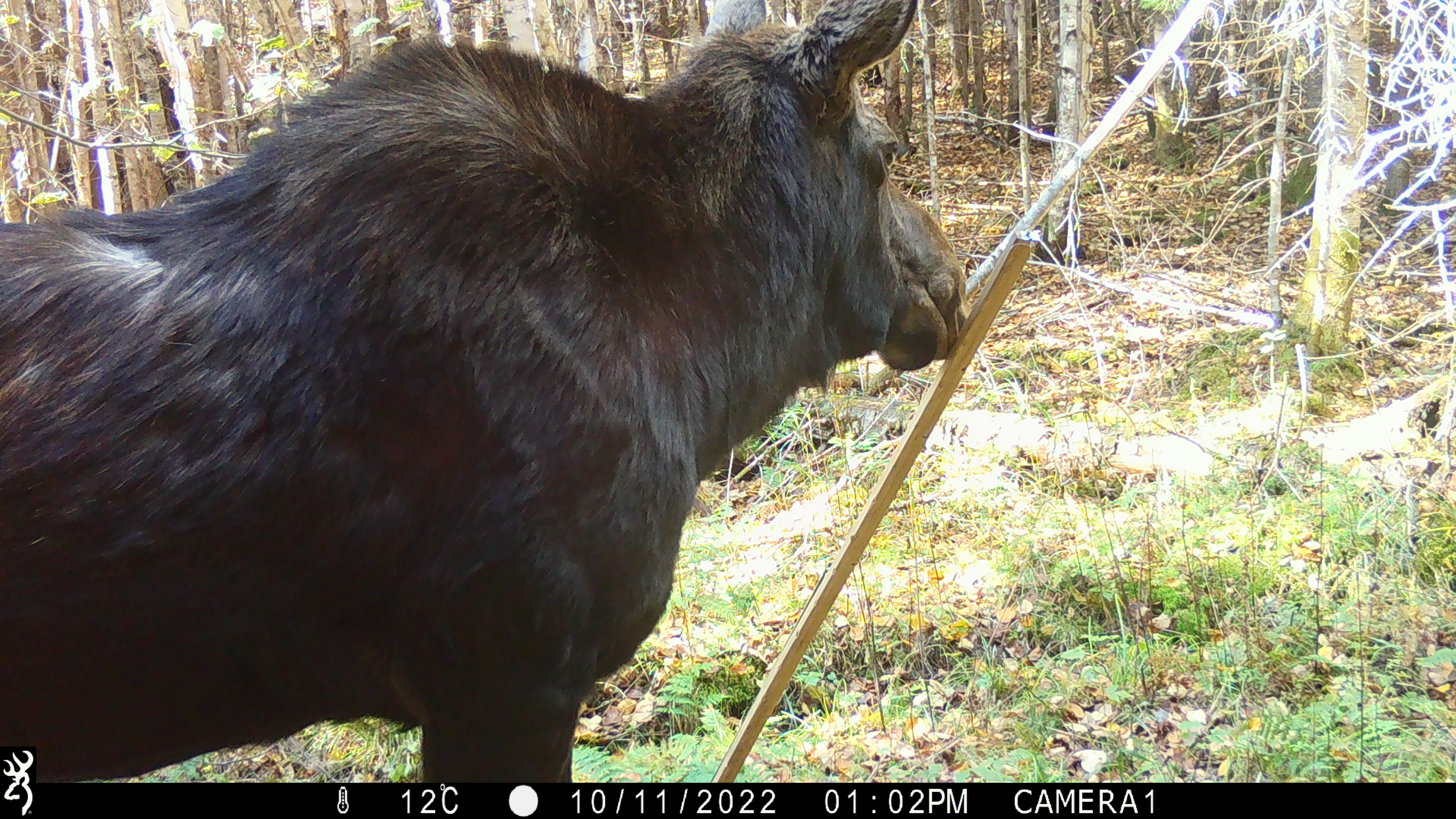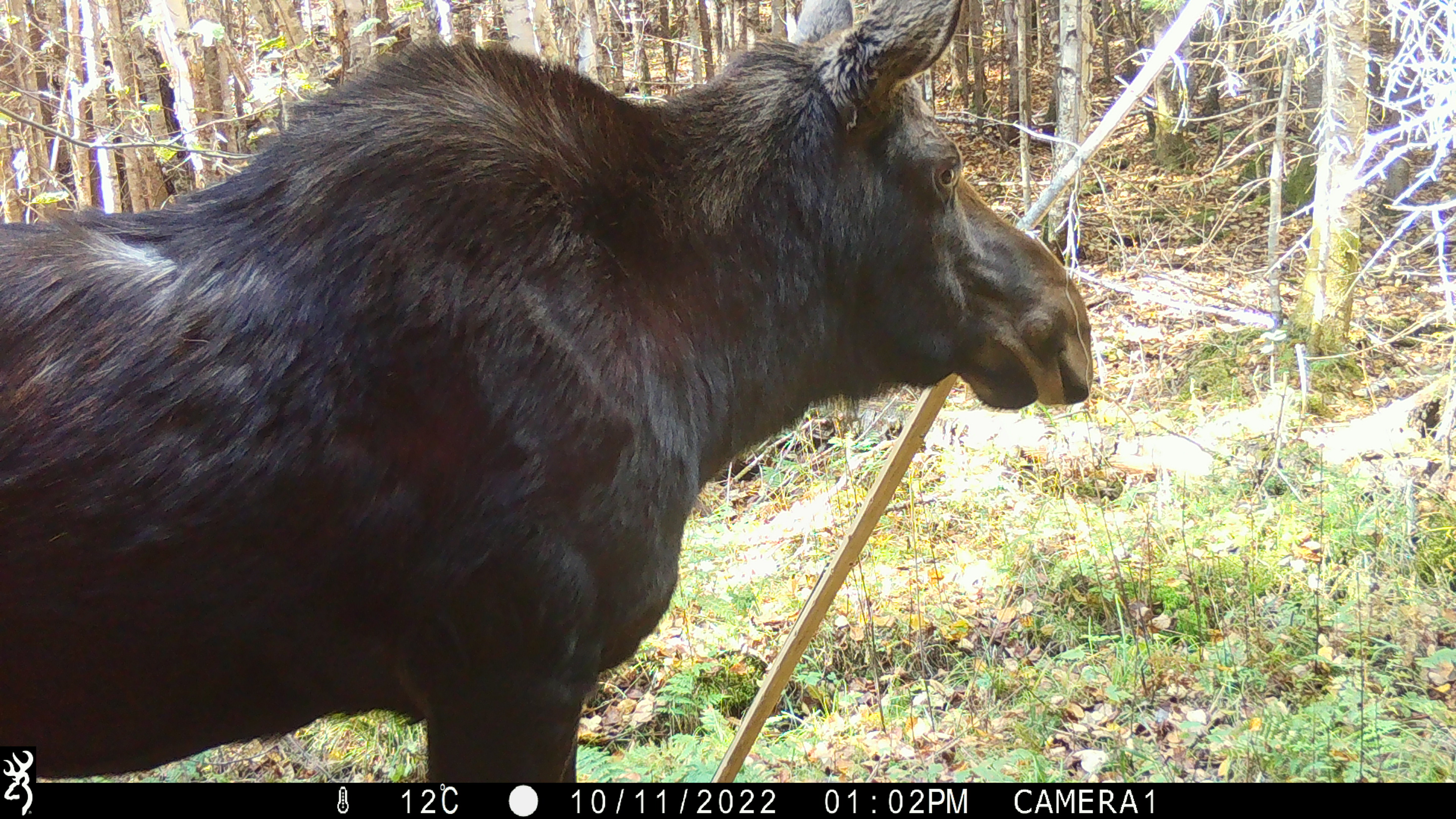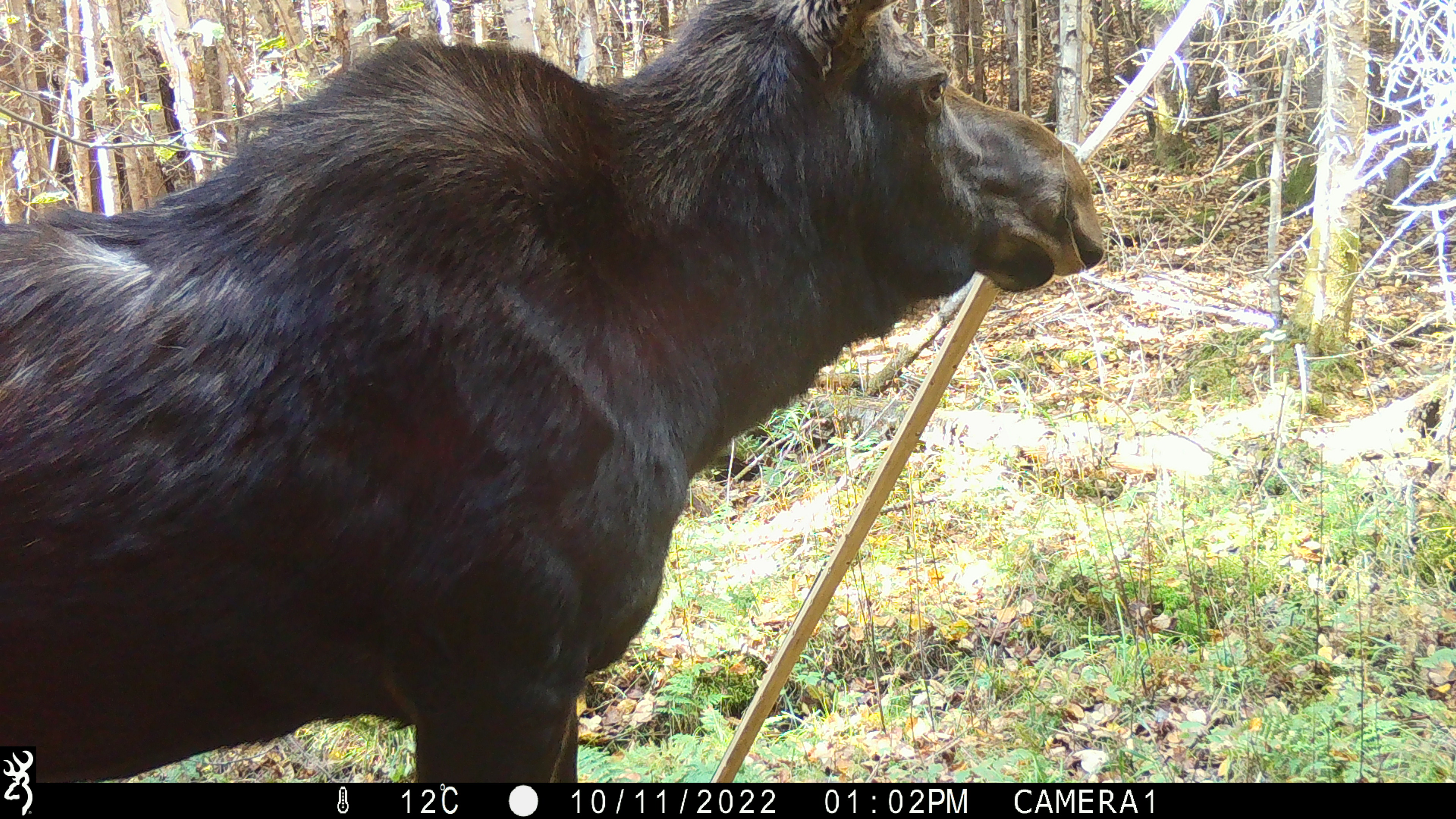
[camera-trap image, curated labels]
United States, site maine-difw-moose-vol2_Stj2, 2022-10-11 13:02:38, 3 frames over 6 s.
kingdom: Animalia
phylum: Chordata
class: Mammalia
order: Artiodactyla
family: Cervidae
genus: Alces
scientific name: Alces alces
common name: moose